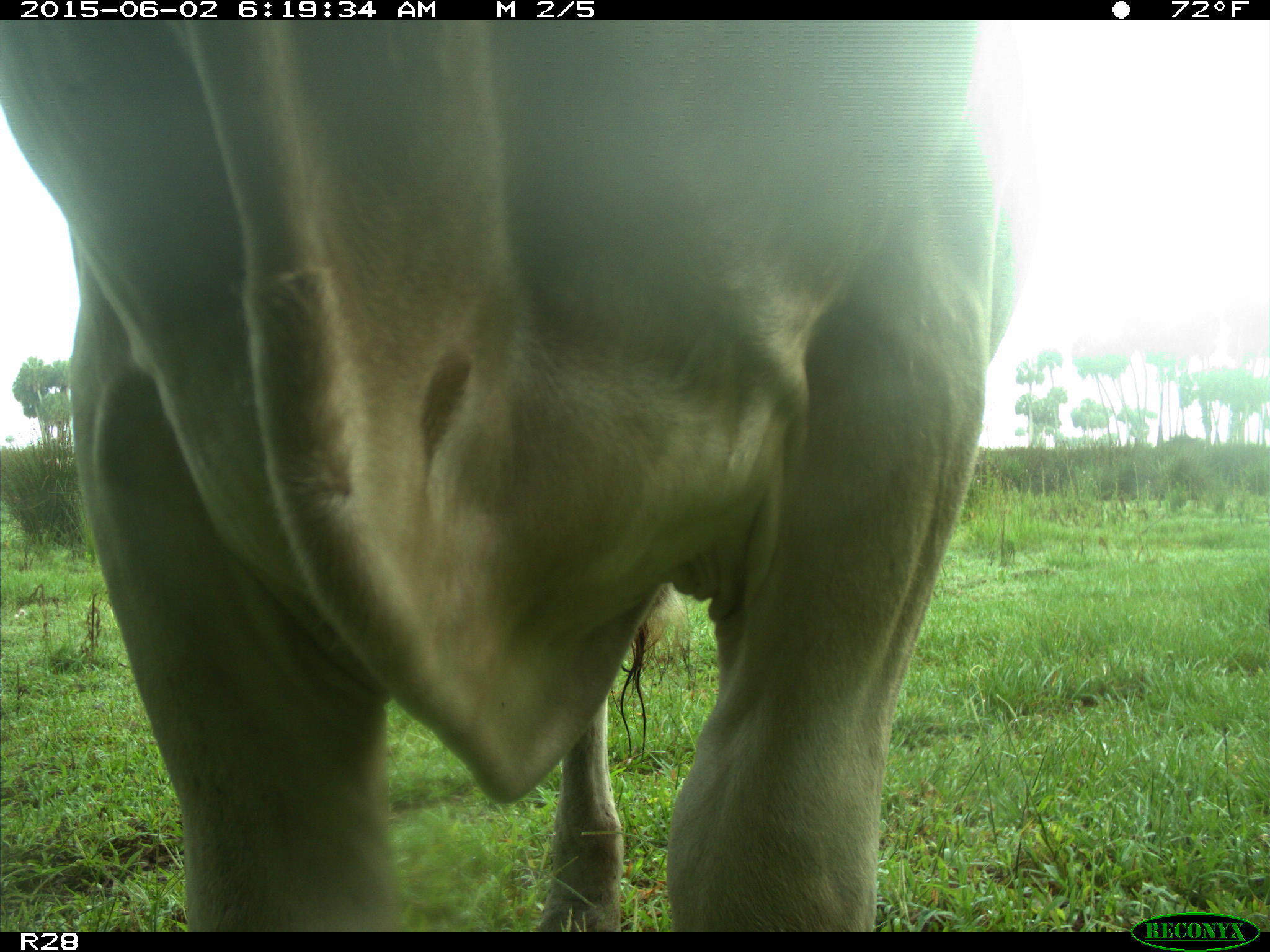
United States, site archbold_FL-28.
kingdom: Animalia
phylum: Chordata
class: Mammalia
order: Artiodactyla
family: Bovidae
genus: Bos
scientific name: Bos taurus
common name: domestic cow